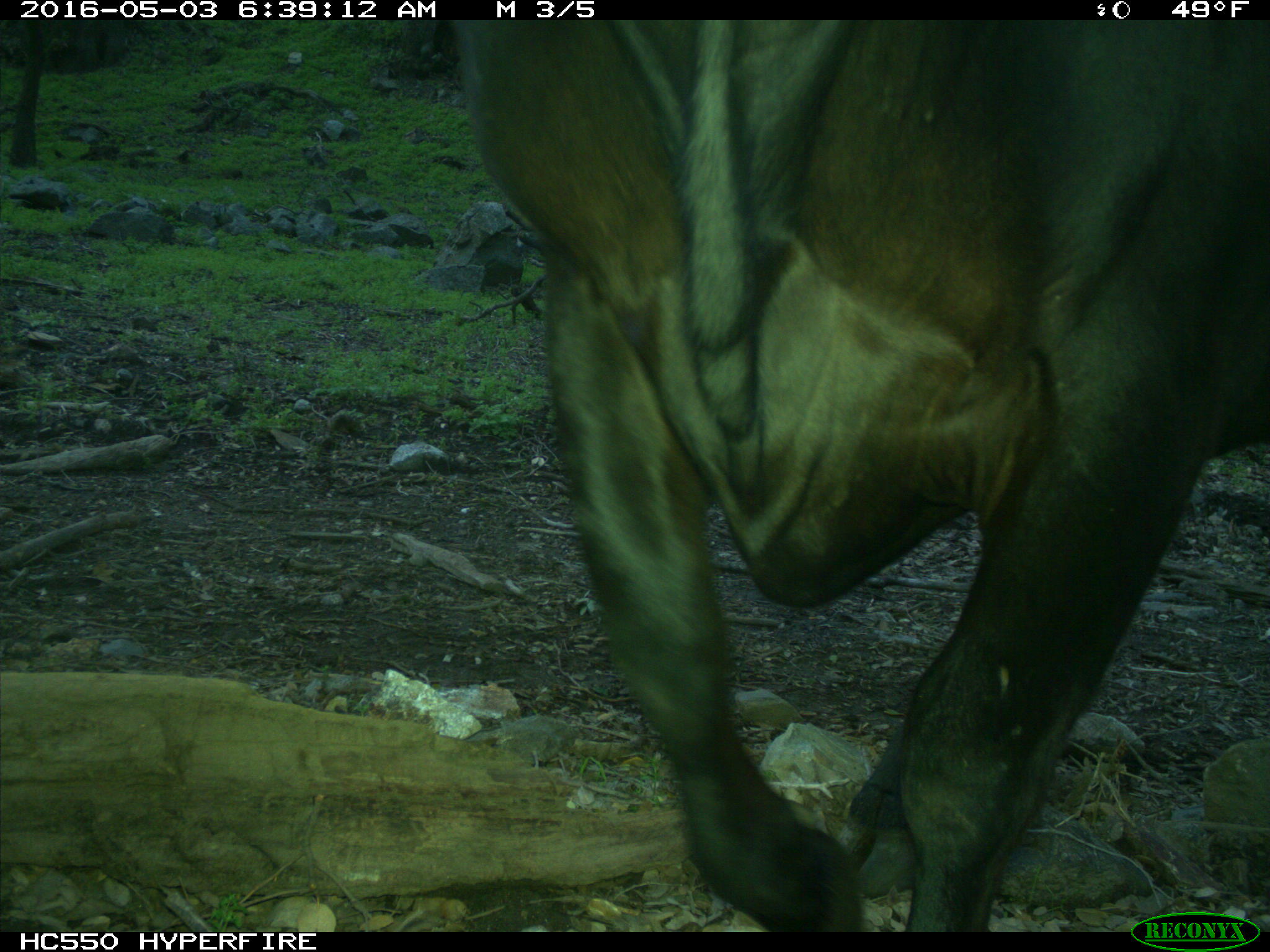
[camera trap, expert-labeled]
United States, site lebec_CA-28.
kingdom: Animalia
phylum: Chordata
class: Mammalia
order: Artiodactyla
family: Bovidae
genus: Bos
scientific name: Bos taurus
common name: domestic cow